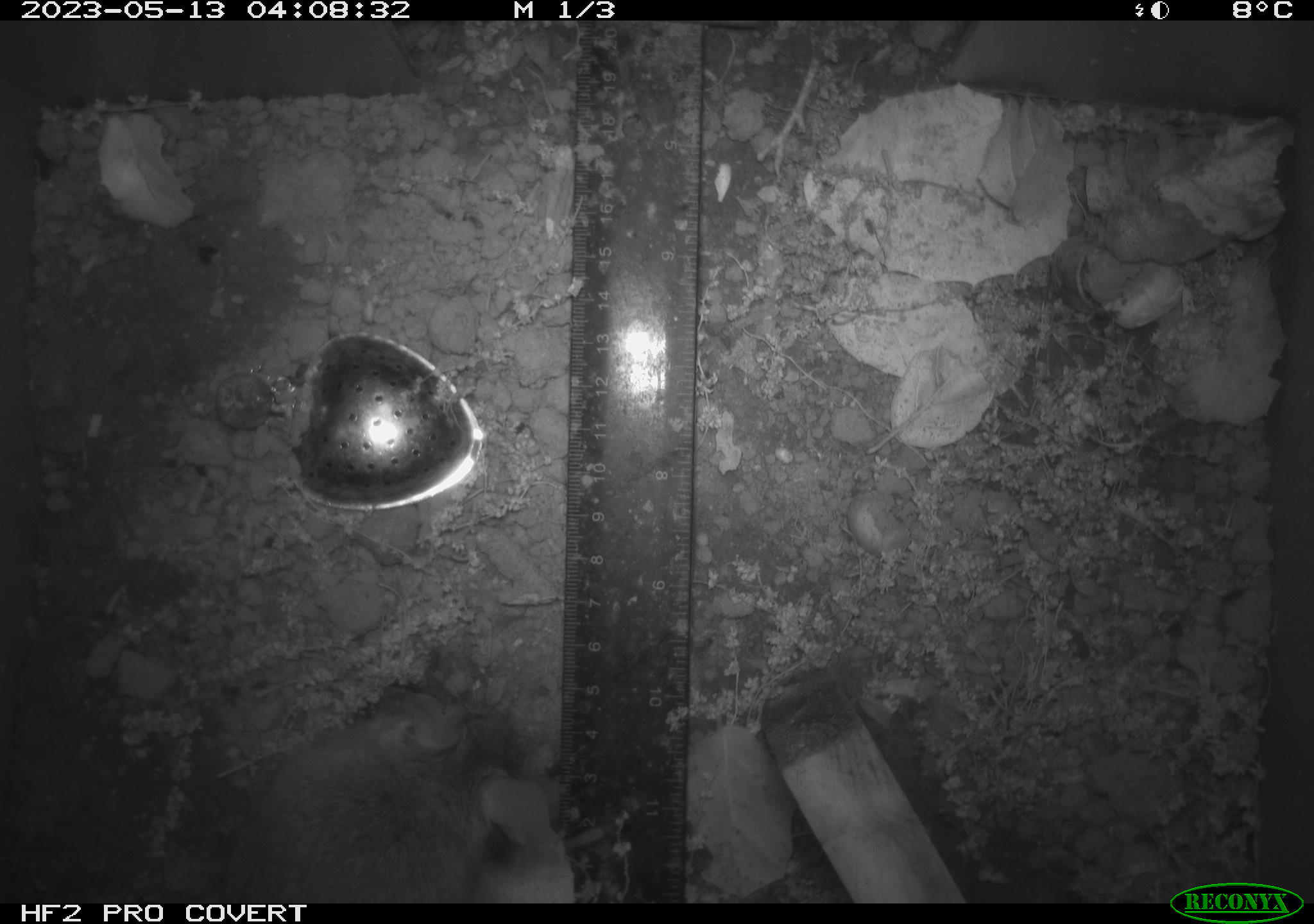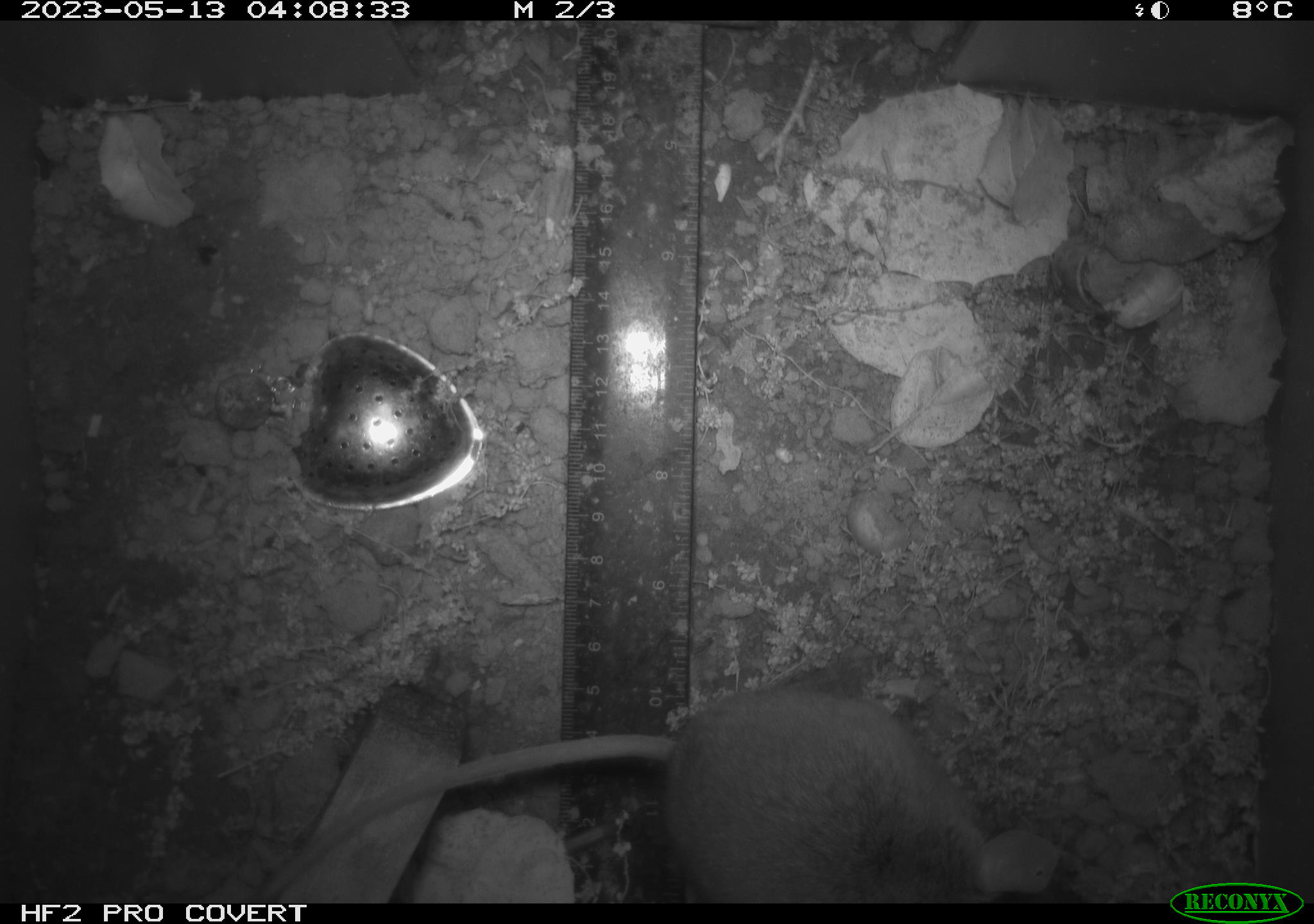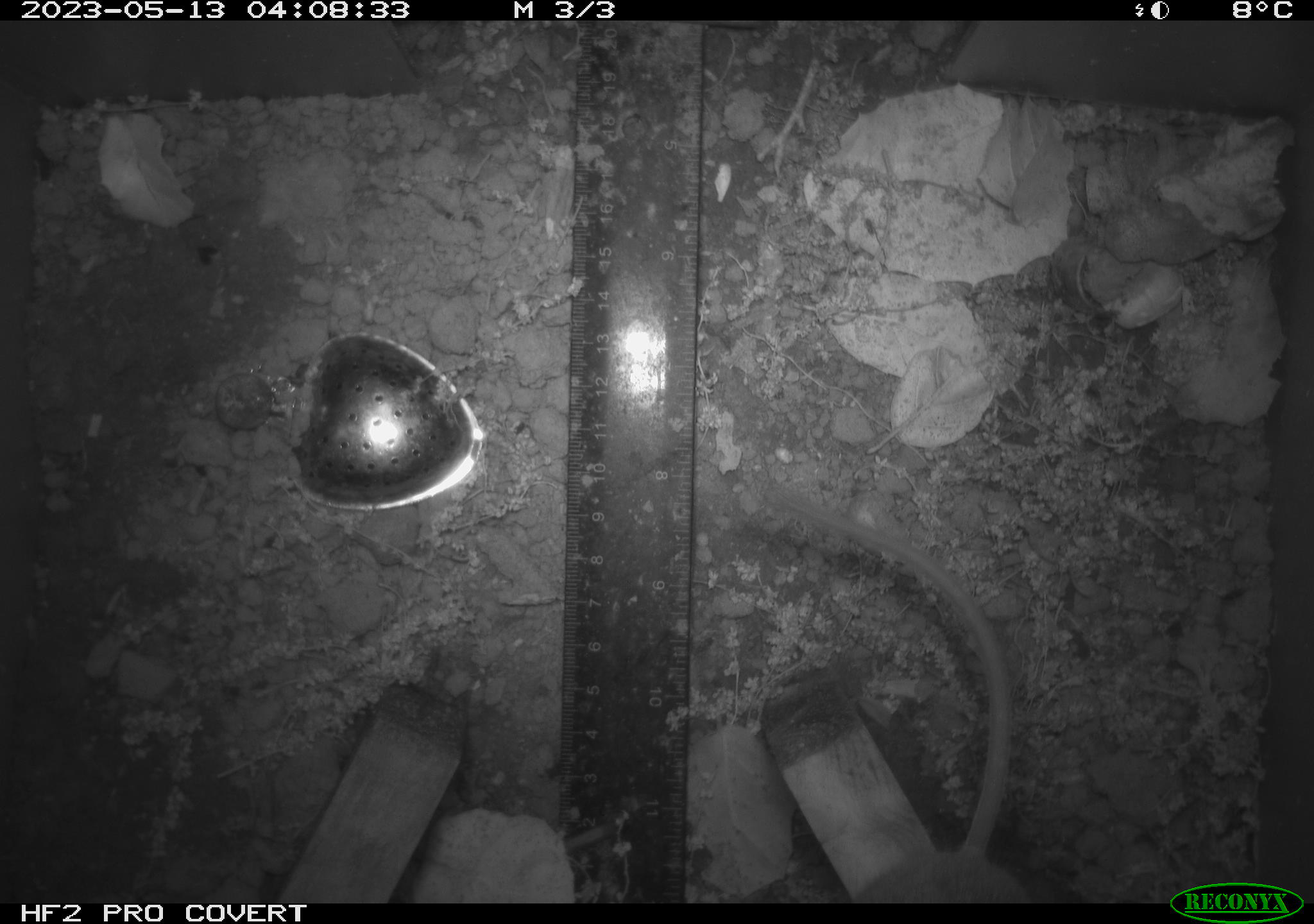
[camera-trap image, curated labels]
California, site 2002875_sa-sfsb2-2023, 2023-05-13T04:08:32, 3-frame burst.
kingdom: Animalia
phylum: Chordata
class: Mammalia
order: Rodentia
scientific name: Rodentia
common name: mouse species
Mouse species (Rodentia).